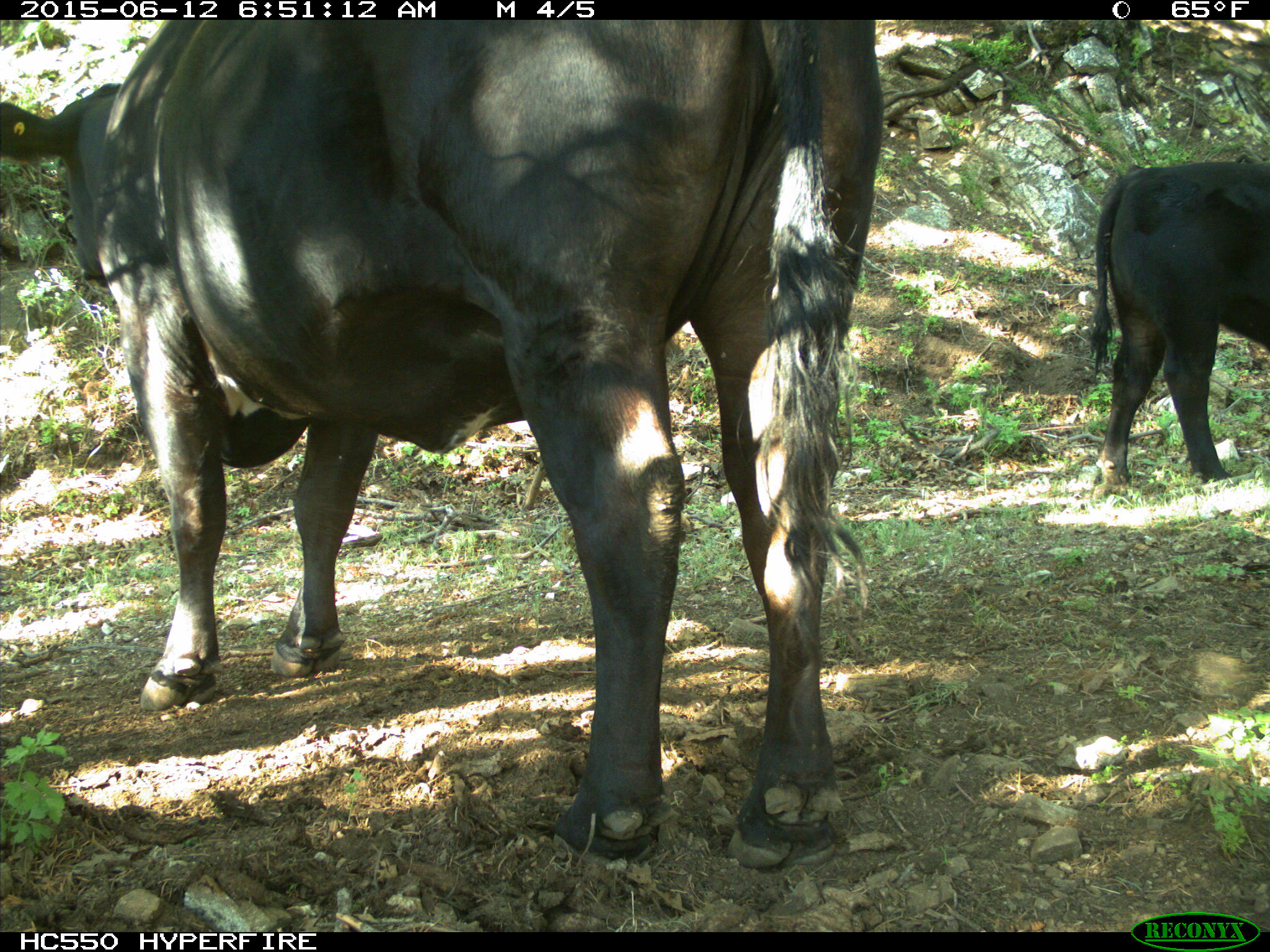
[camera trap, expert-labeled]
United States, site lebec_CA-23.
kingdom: Animalia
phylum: Chordata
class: Mammalia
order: Artiodactyla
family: Bovidae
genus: Bos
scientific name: Bos taurus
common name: domestic cow